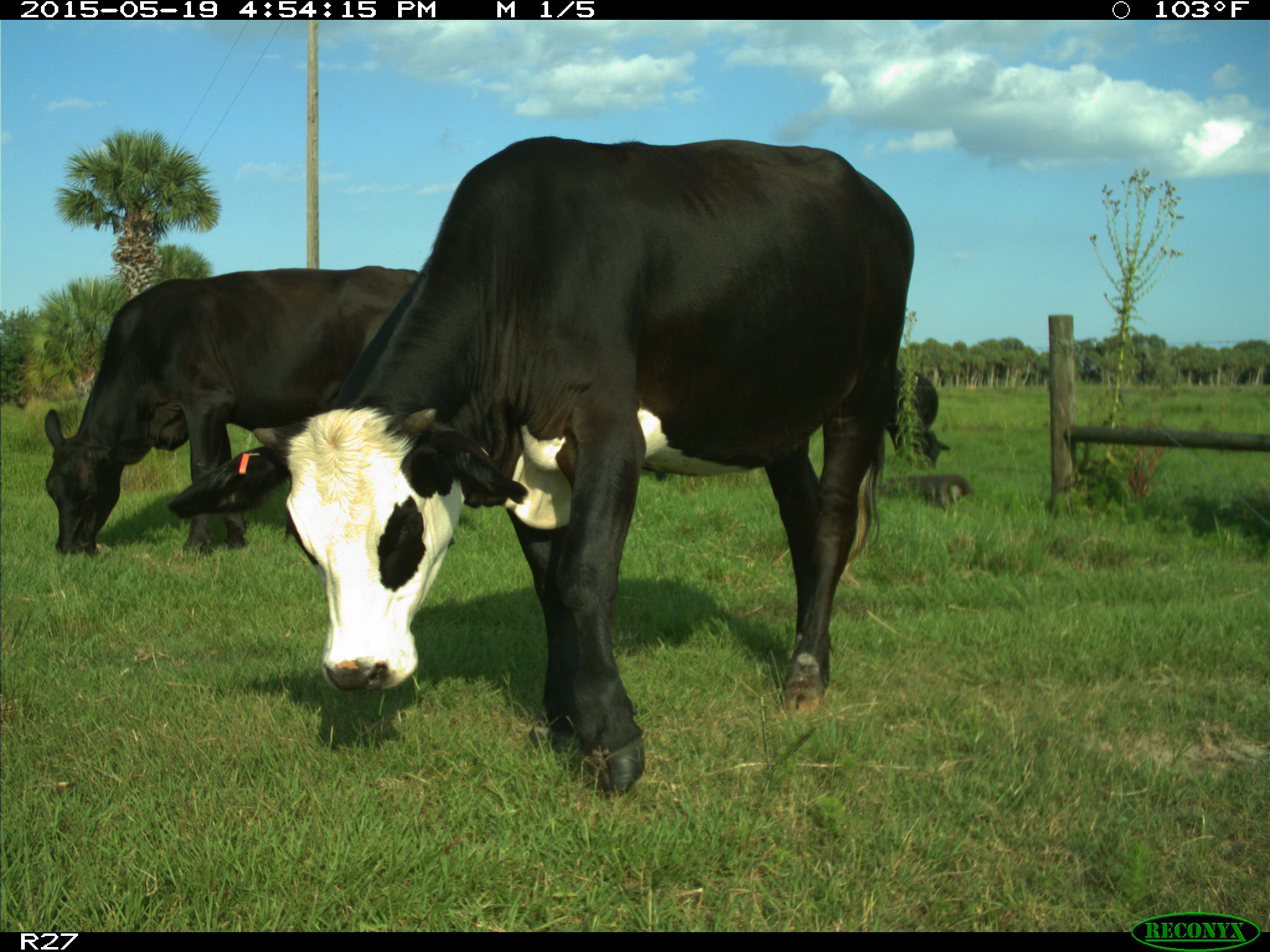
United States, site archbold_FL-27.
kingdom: Animalia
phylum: Chordata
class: Mammalia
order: Artiodactyla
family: Bovidae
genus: Bos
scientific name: Bos taurus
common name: domestic cow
Bos taurus (domestic cow).